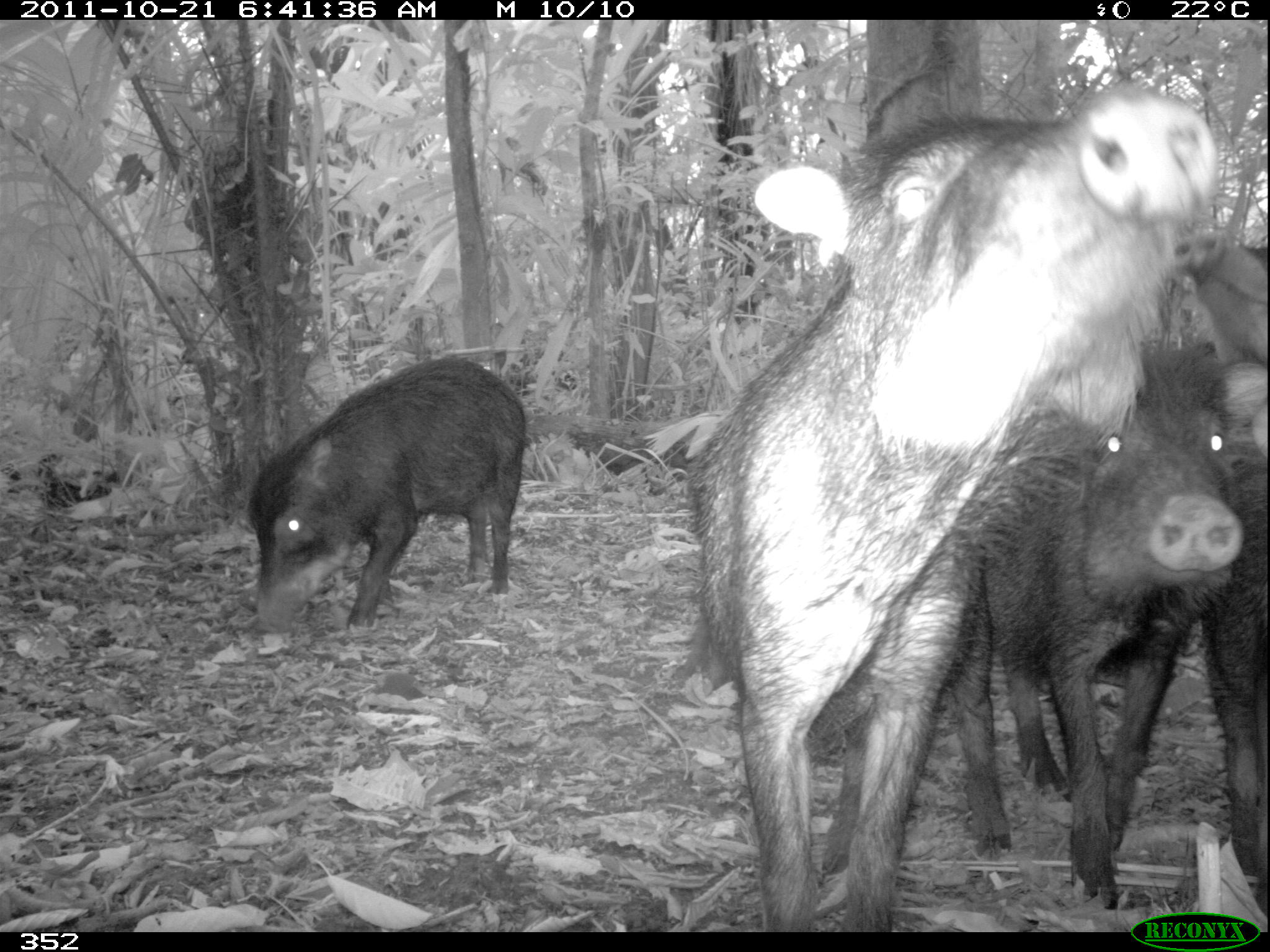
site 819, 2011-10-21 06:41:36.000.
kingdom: Animalia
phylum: Chordata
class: Mammalia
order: Artiodactyla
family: Tayassuidae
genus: Tayassu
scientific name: Tayassu pecari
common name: white-lipped peccary